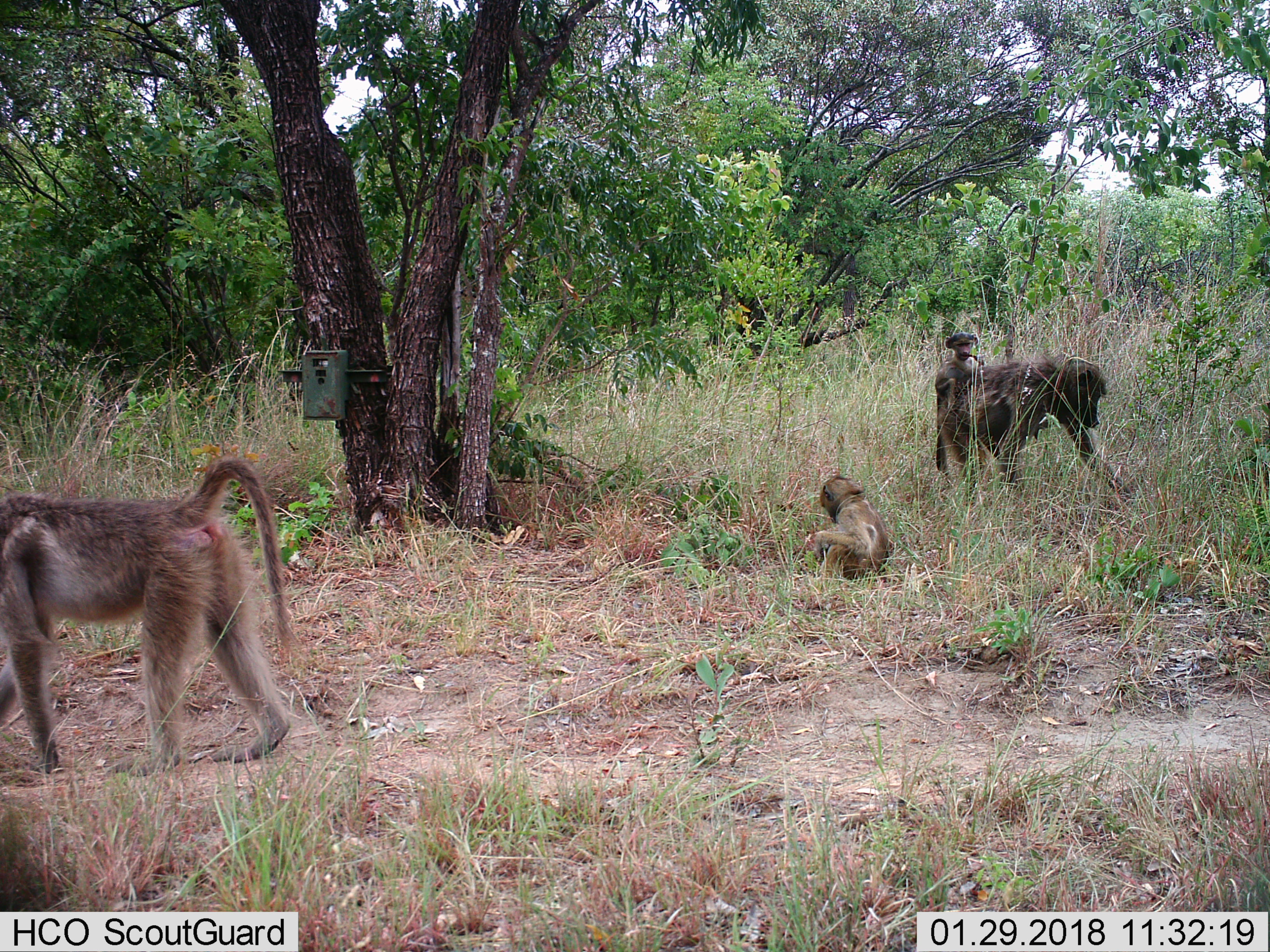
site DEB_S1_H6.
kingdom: Animalia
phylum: Chordata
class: Mammalia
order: Primates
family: Cercopithecidae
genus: Papio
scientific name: Papio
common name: baboon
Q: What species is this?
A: Baboon (Papio).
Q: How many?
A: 4.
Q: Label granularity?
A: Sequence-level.